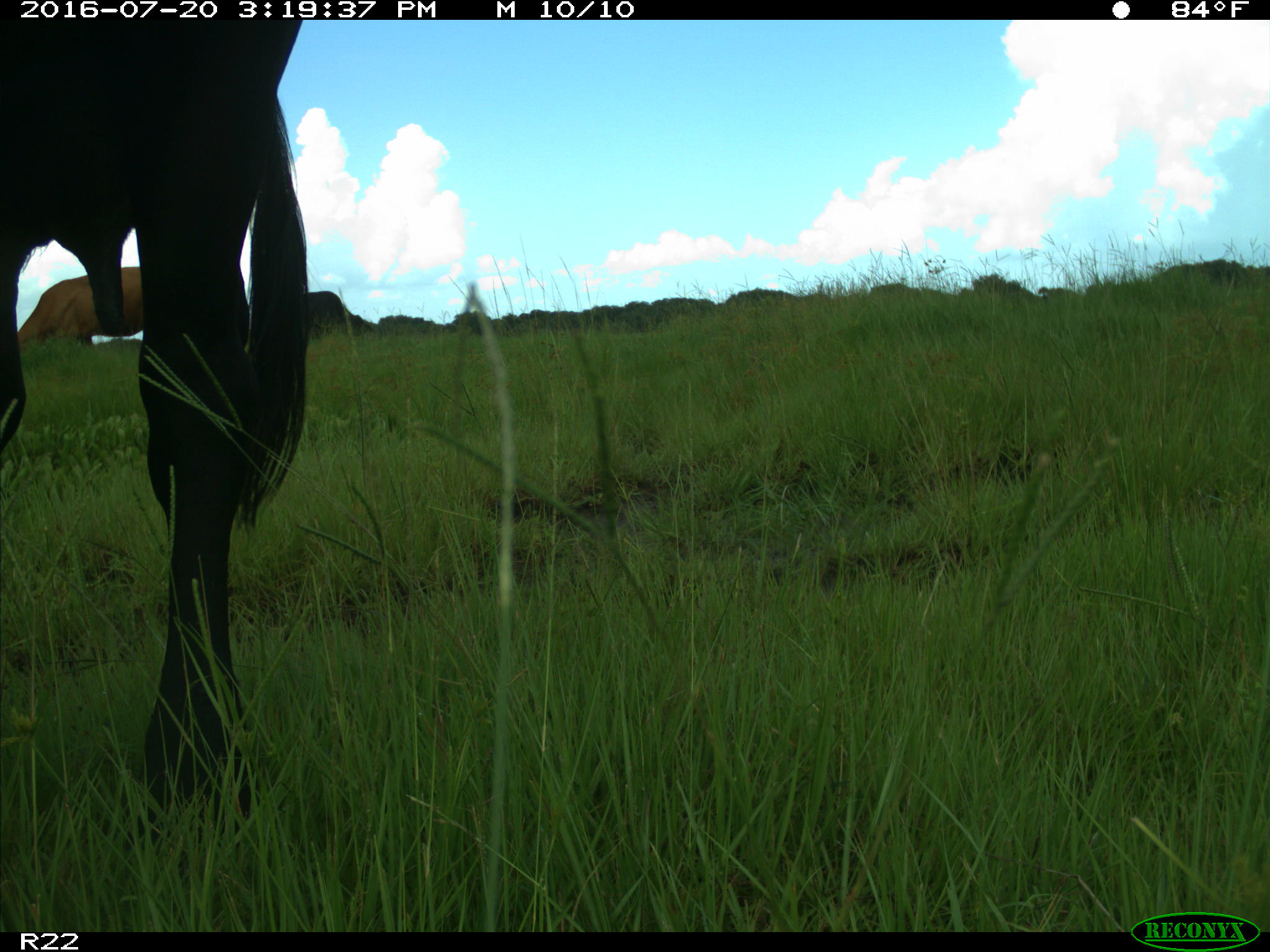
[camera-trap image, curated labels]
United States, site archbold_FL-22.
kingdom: Animalia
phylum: Chordata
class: Mammalia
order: Artiodactyla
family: Bovidae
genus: Bos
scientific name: Bos taurus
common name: domestic cow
Bos taurus (domestic cow).